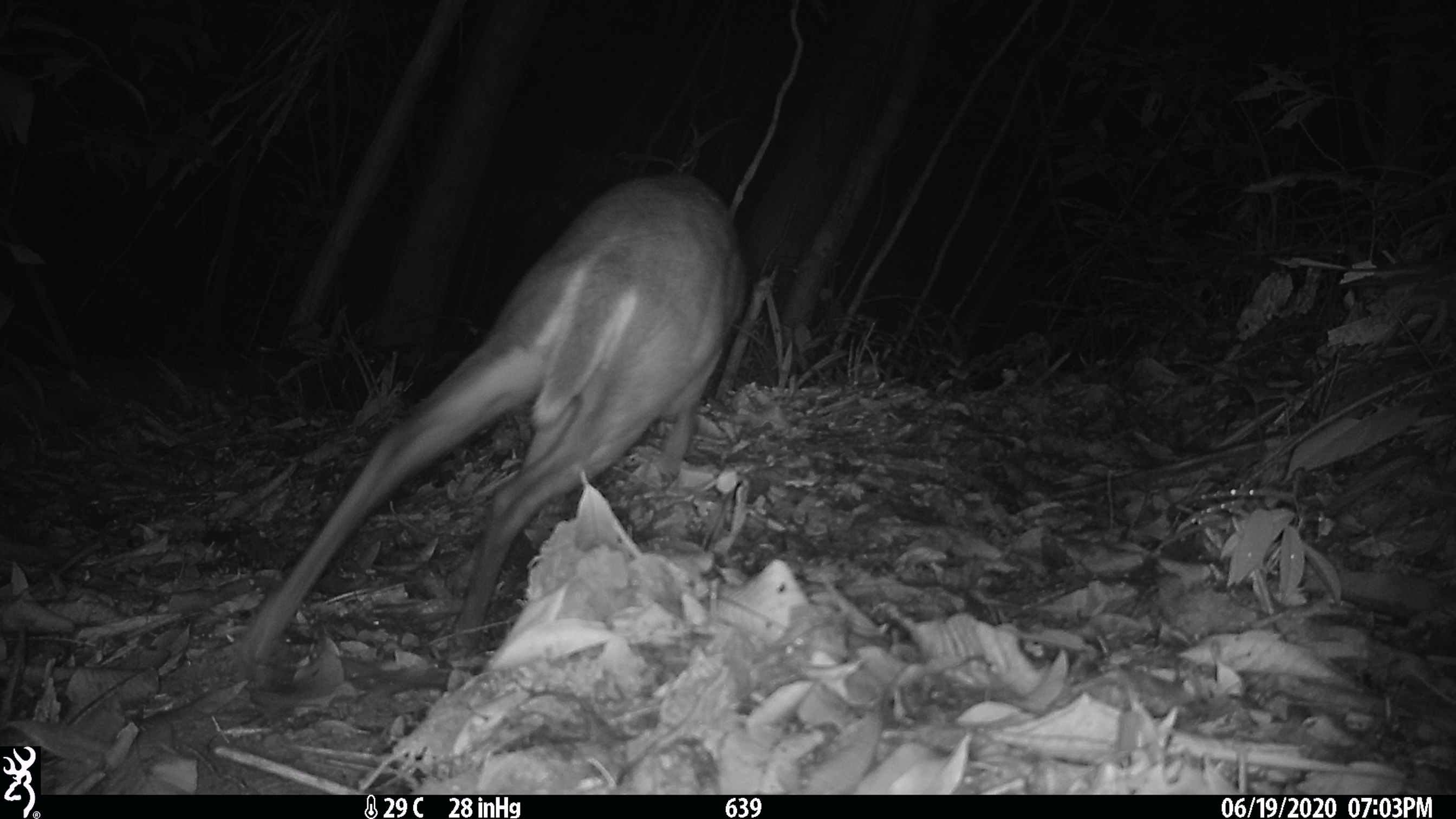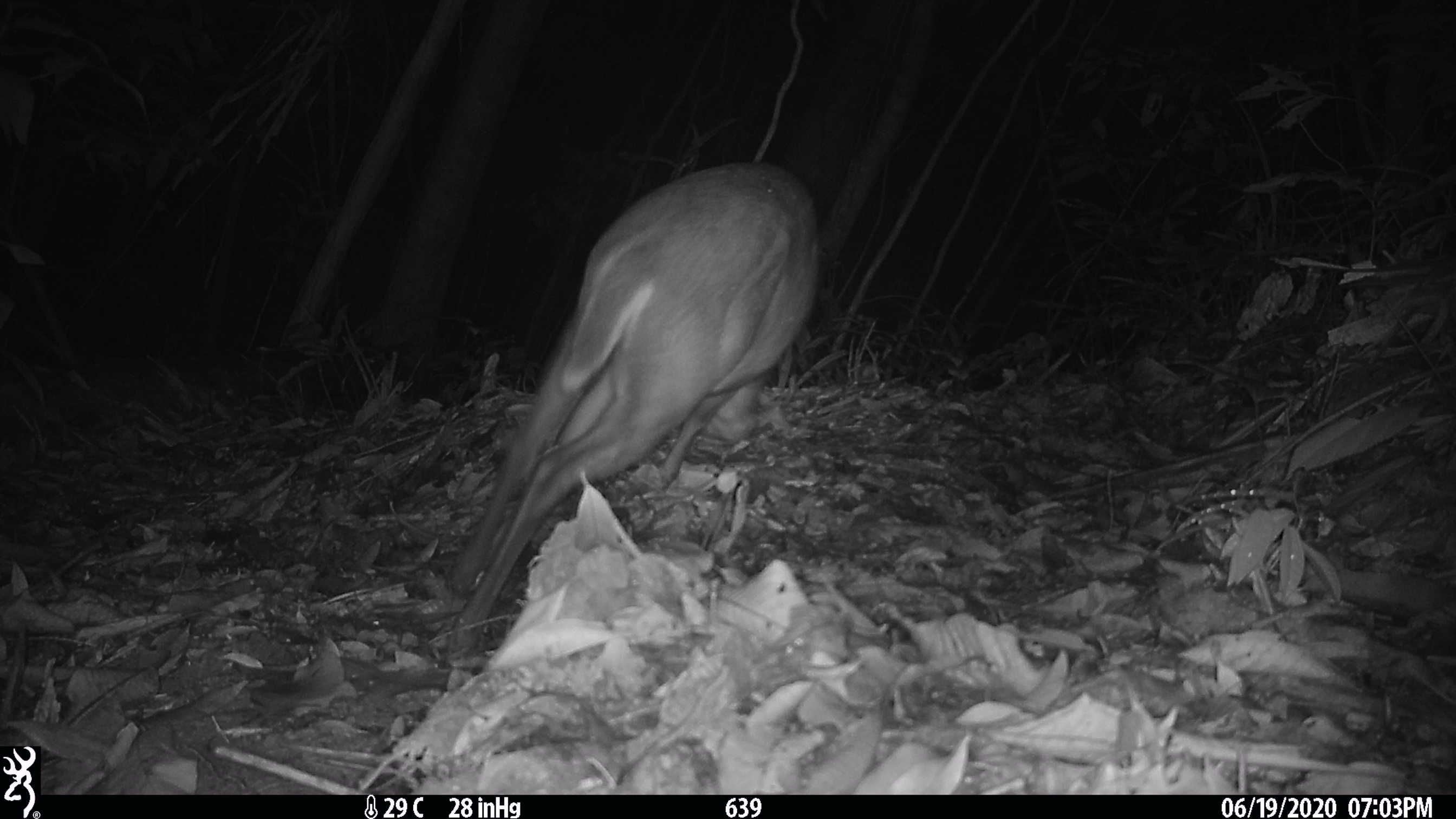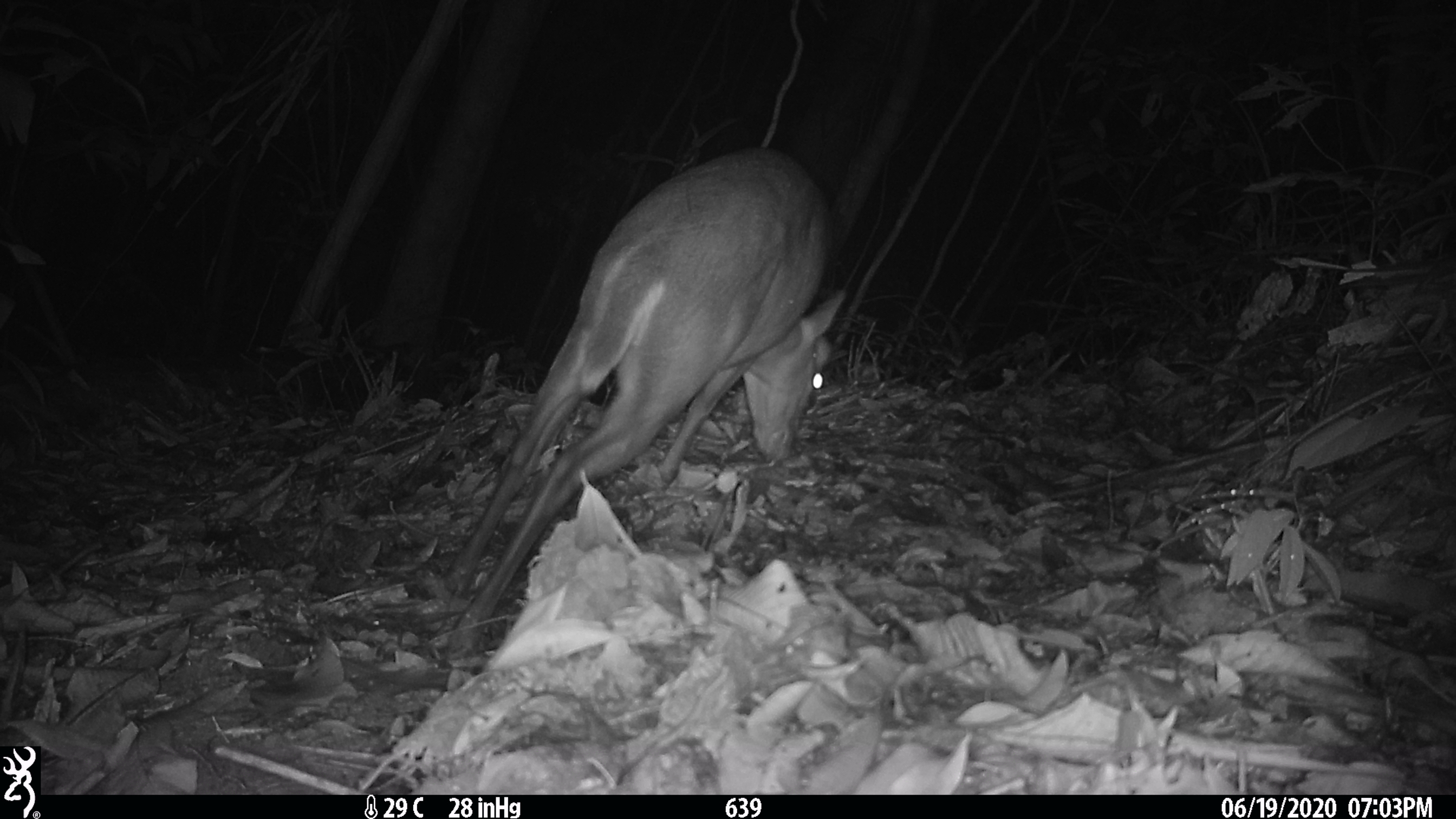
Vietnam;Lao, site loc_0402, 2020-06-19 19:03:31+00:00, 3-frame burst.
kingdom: Animalia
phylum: Chordata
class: Mammalia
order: Artiodactyla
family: Cervidae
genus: Muntiacus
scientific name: Muntiacus rooseveltorum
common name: roosevelt's muntjac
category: roosevelts muntjac group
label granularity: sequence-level